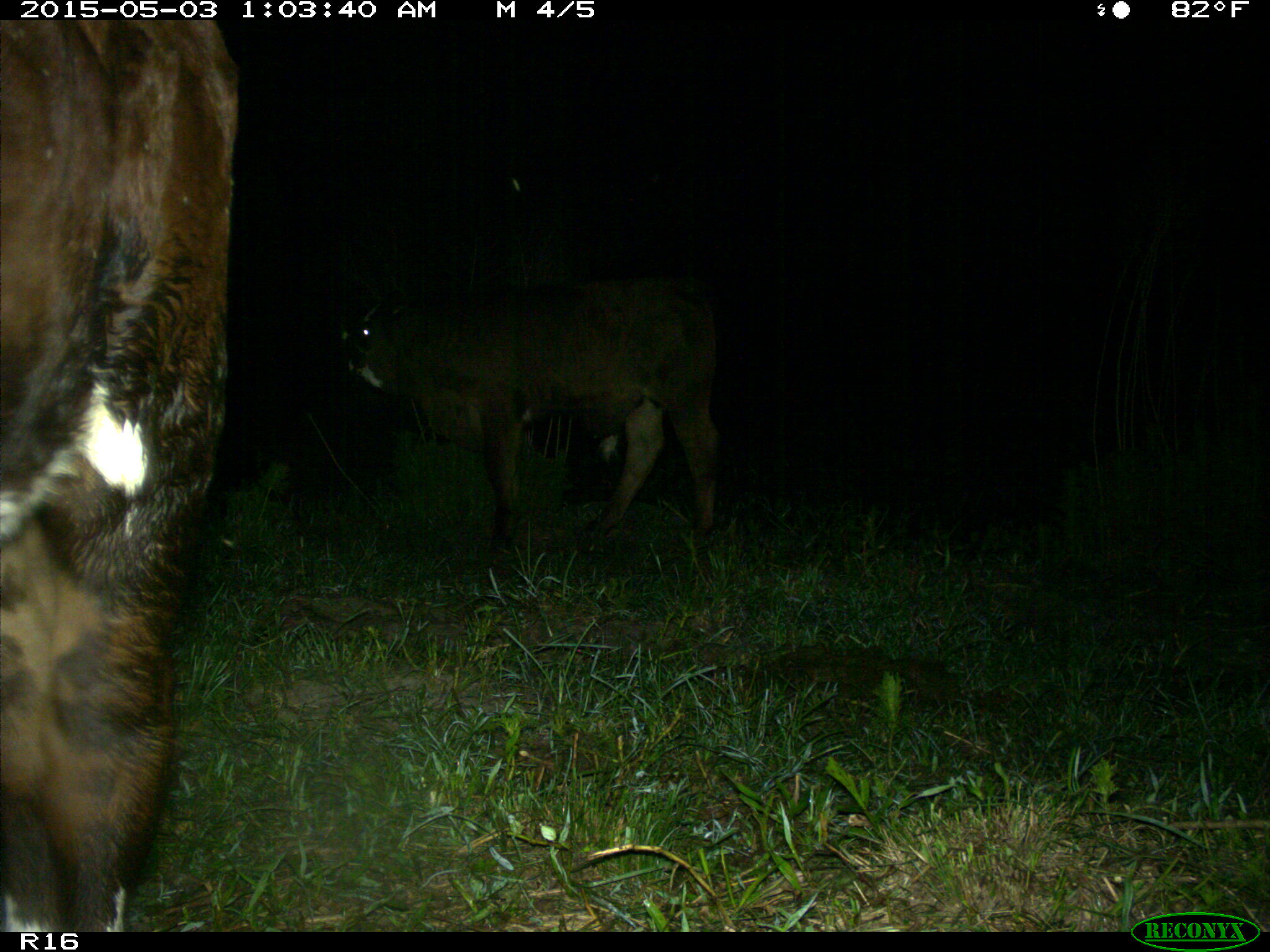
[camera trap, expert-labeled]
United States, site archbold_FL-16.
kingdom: Animalia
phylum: Chordata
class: Mammalia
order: Artiodactyla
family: Bovidae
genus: Bos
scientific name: Bos taurus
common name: domestic cow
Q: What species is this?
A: Bos taurus (domestic cow).